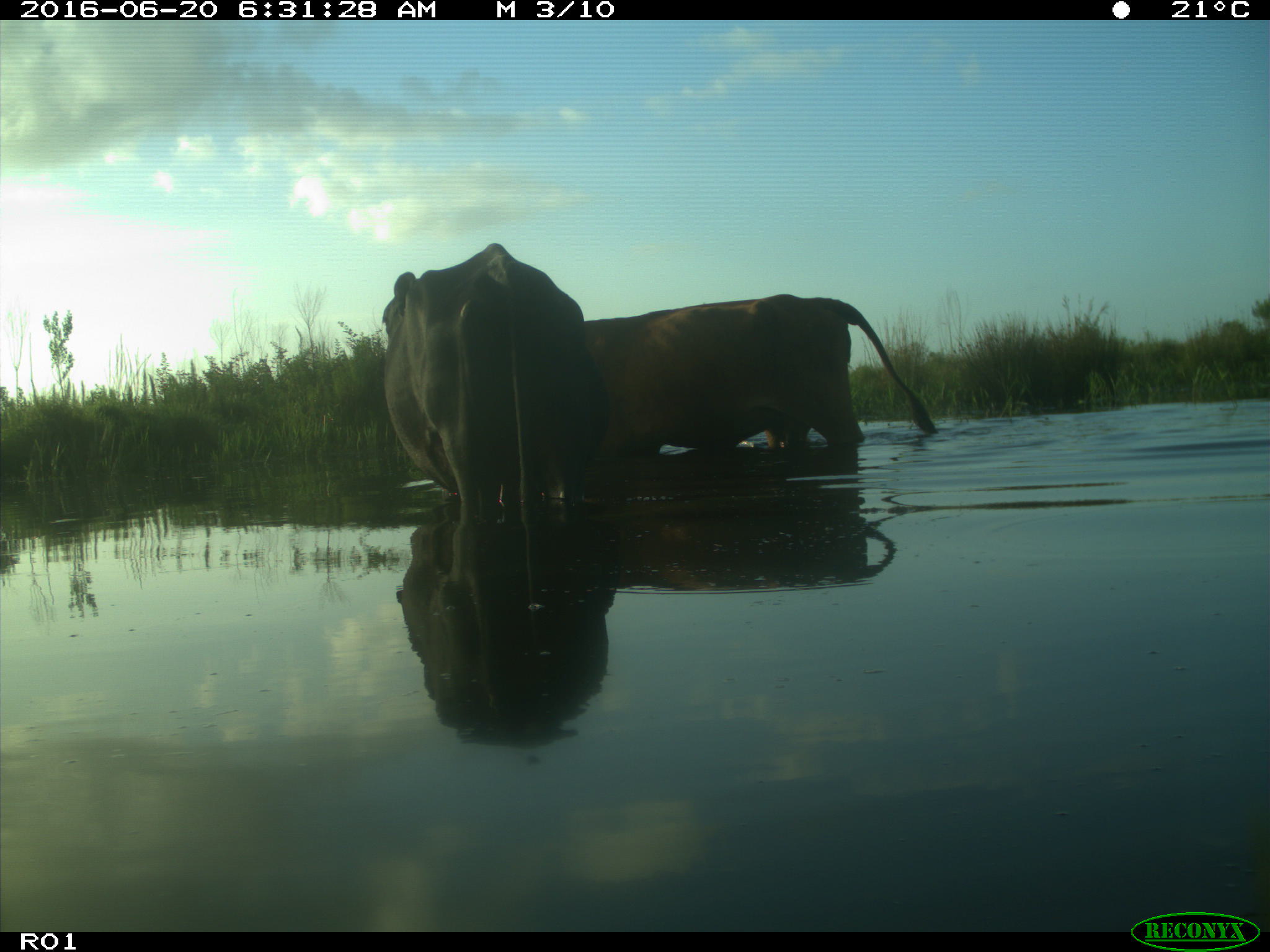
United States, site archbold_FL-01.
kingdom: Animalia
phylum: Chordata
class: Mammalia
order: Artiodactyla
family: Bovidae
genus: Bos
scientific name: Bos taurus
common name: domestic cow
Bos taurus (domestic cow).